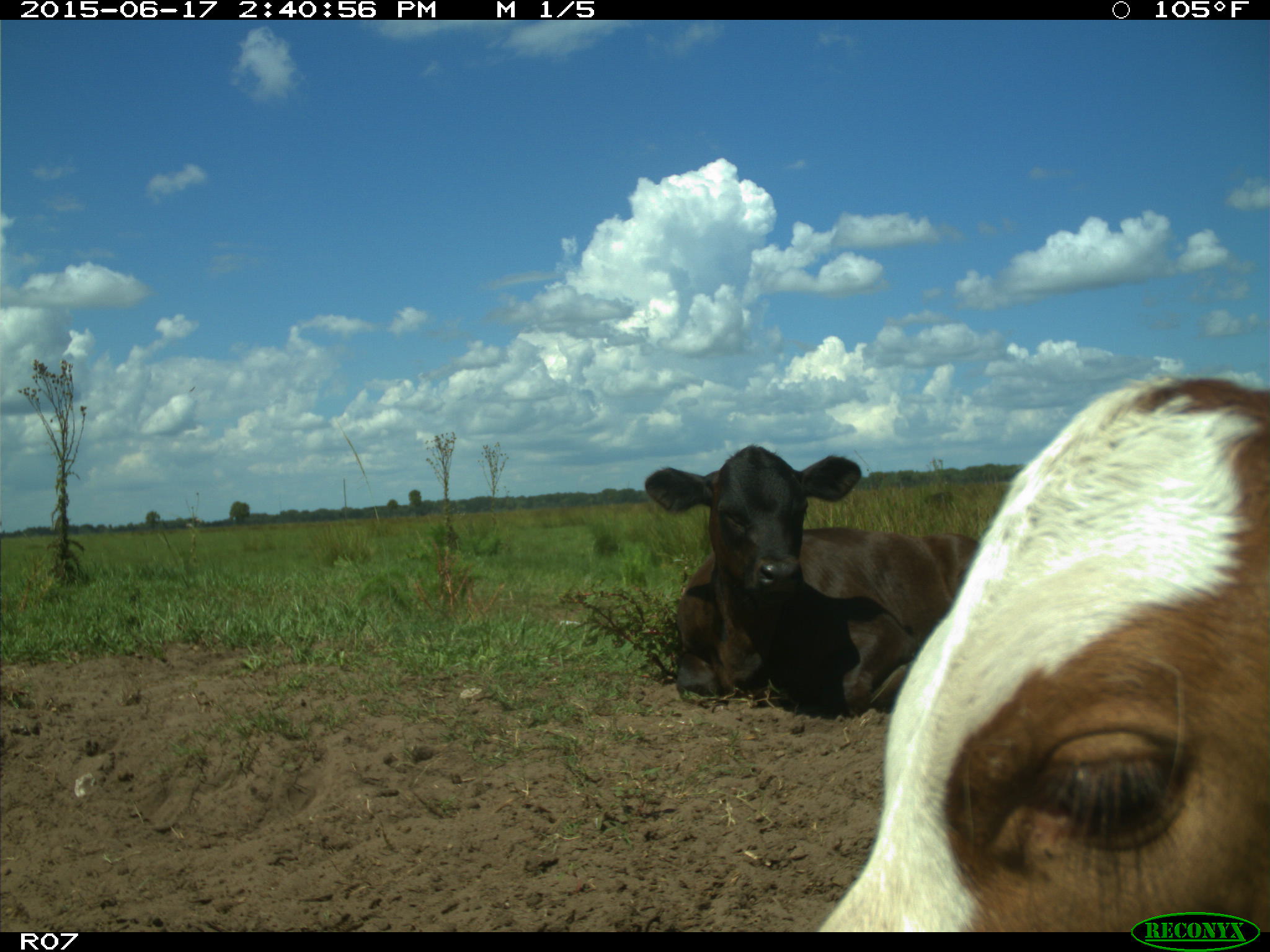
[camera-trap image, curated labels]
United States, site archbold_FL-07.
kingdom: Animalia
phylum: Chordata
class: Mammalia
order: Artiodactyla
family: Bovidae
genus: Bos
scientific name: Bos taurus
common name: domestic cow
Bos taurus (domestic cow).